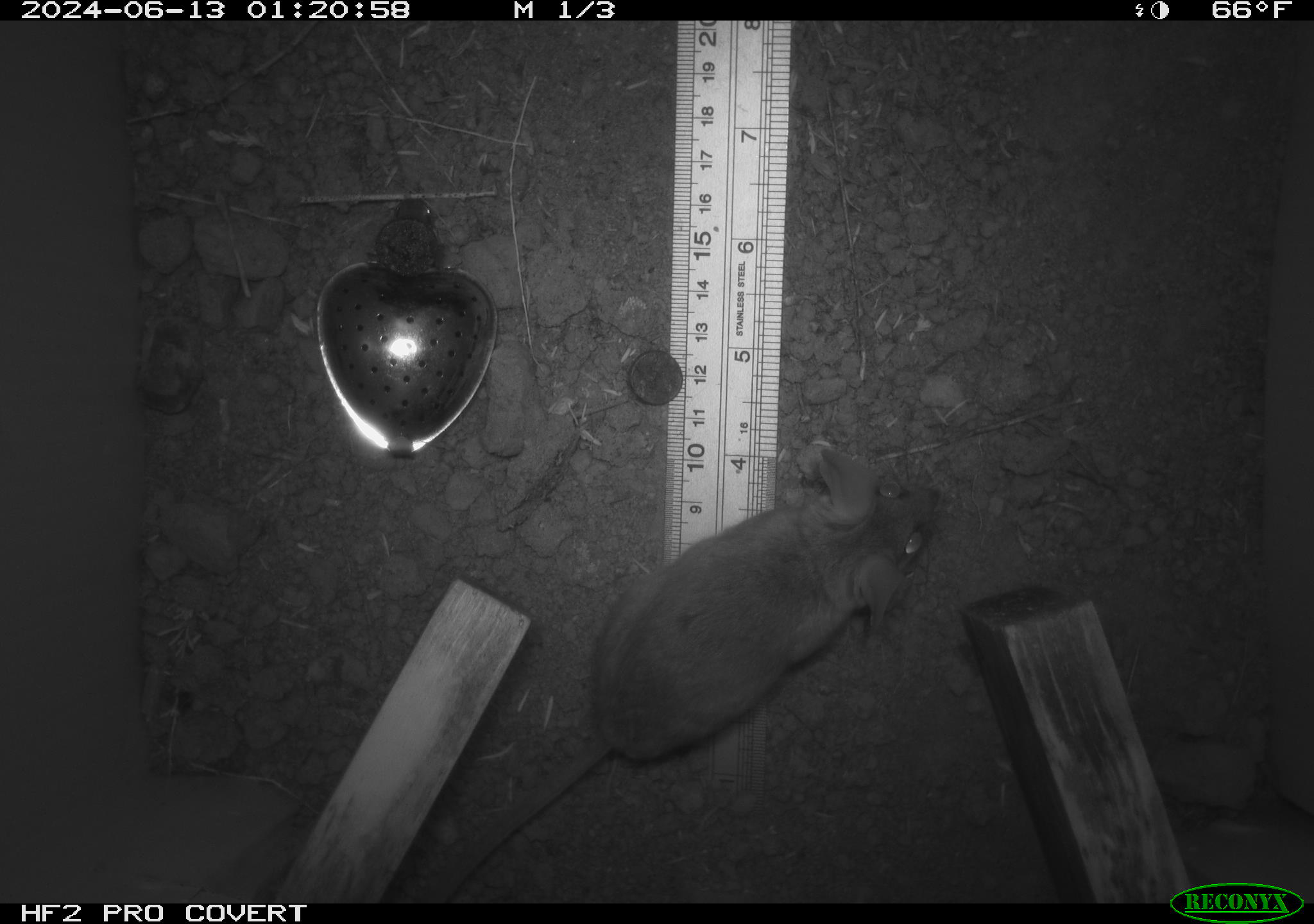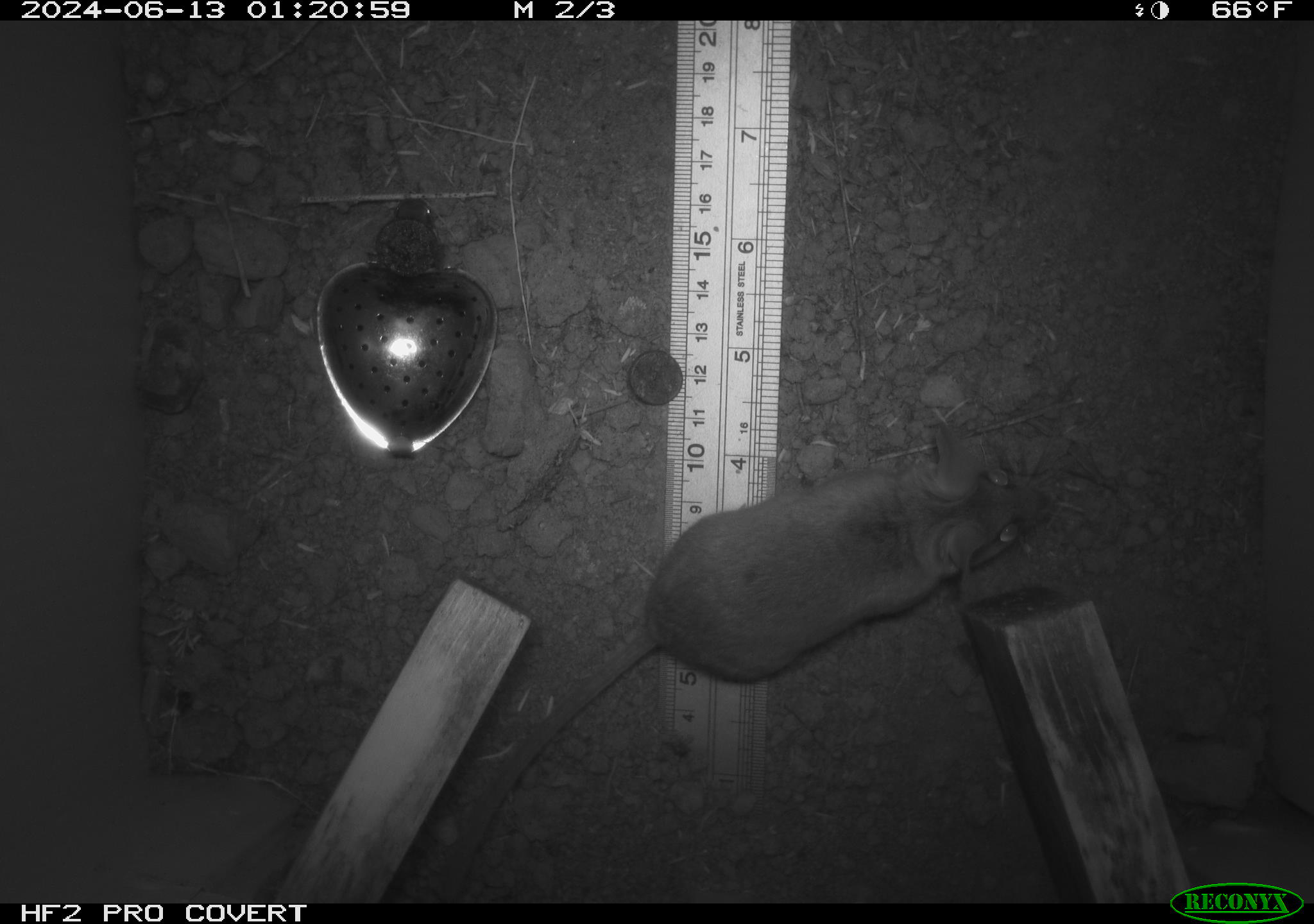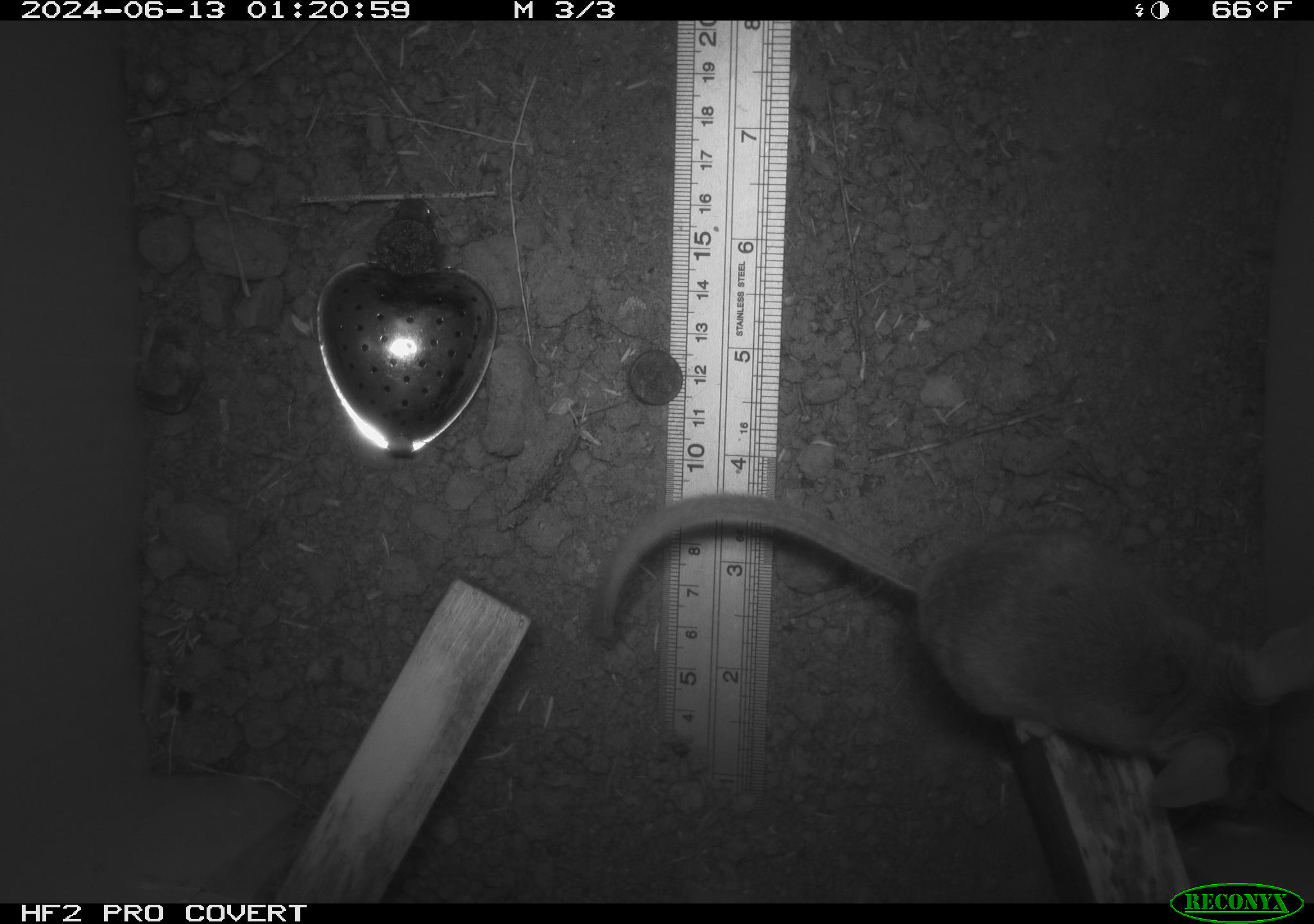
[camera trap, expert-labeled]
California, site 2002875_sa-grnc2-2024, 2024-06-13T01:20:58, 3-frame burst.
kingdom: Animalia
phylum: Chordata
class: Mammalia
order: Rodentia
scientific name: Rodentia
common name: rodent